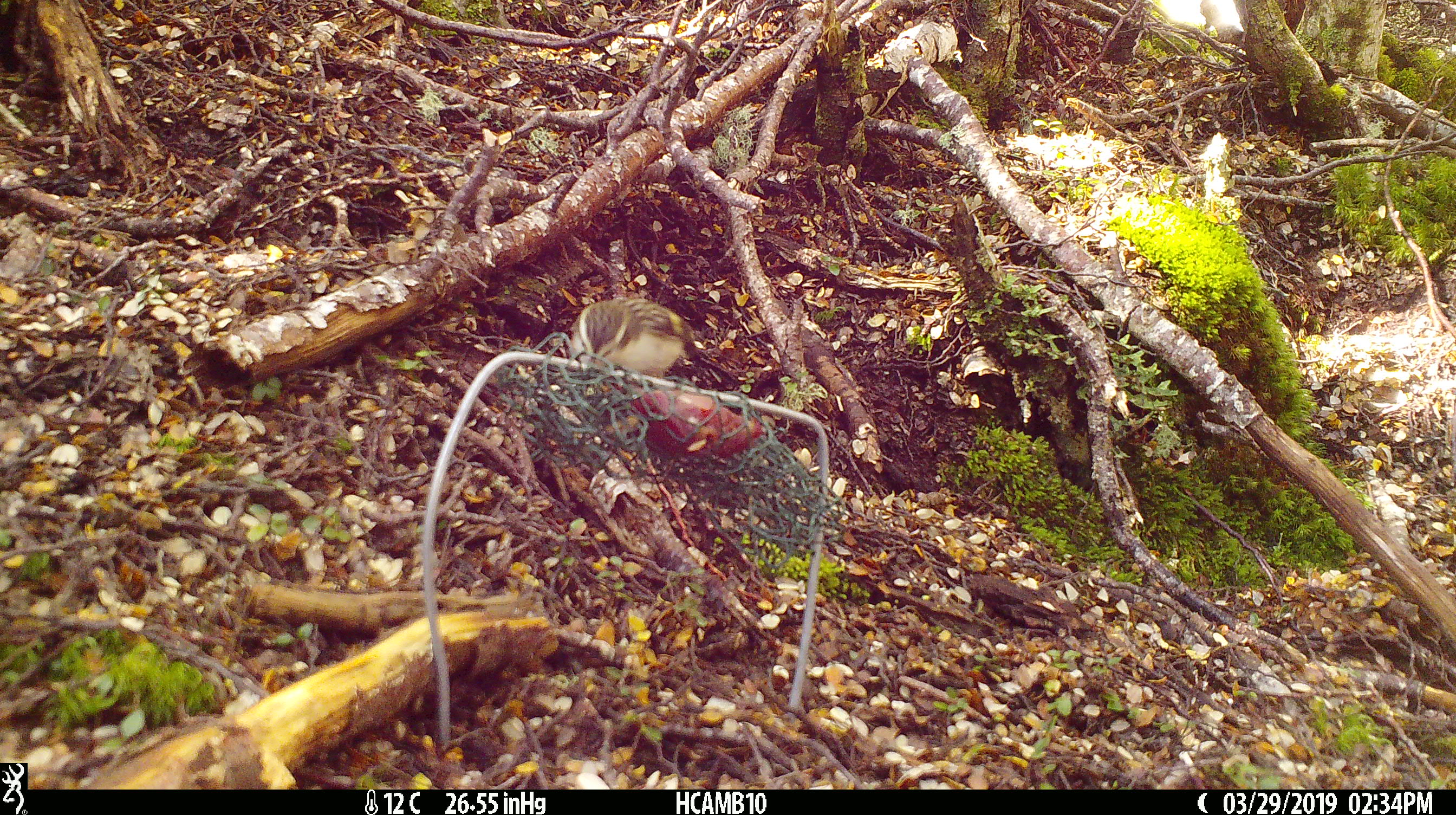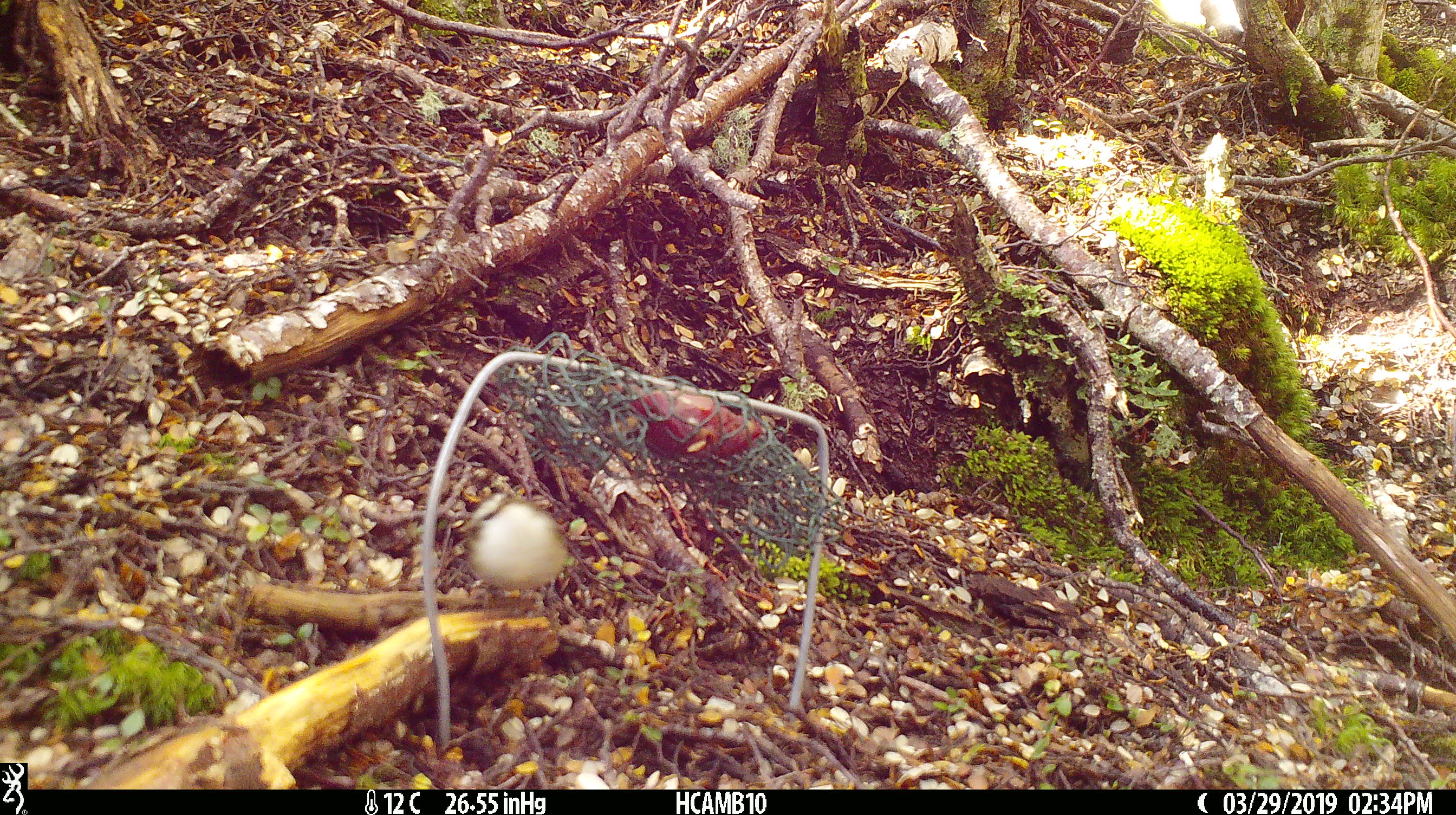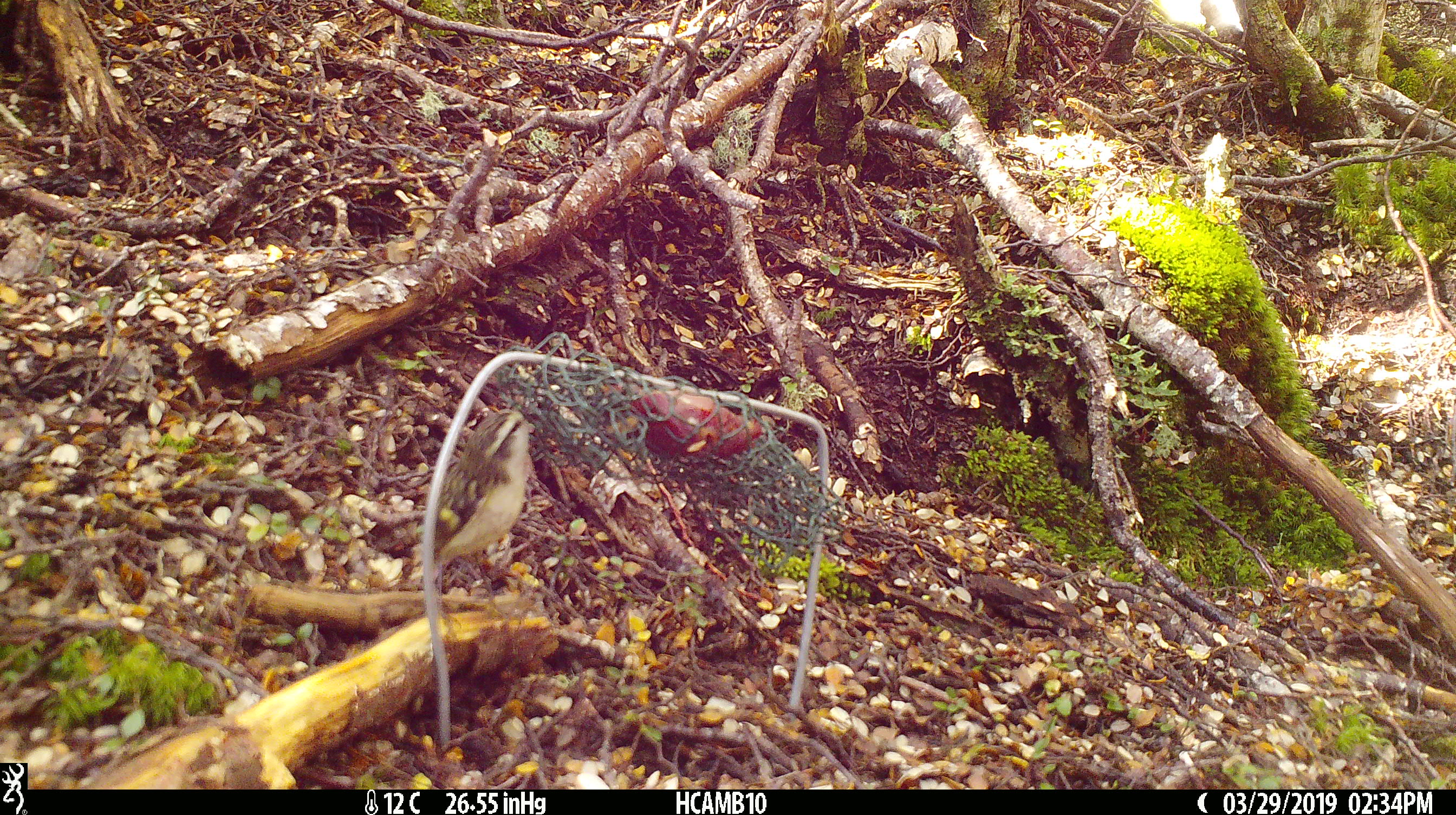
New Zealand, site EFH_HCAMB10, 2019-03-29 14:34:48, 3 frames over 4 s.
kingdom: Animalia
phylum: Chordata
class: Aves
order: Passeriformes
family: Acanthisittidae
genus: Acanthisitta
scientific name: Acanthisitta chloris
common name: rifleman